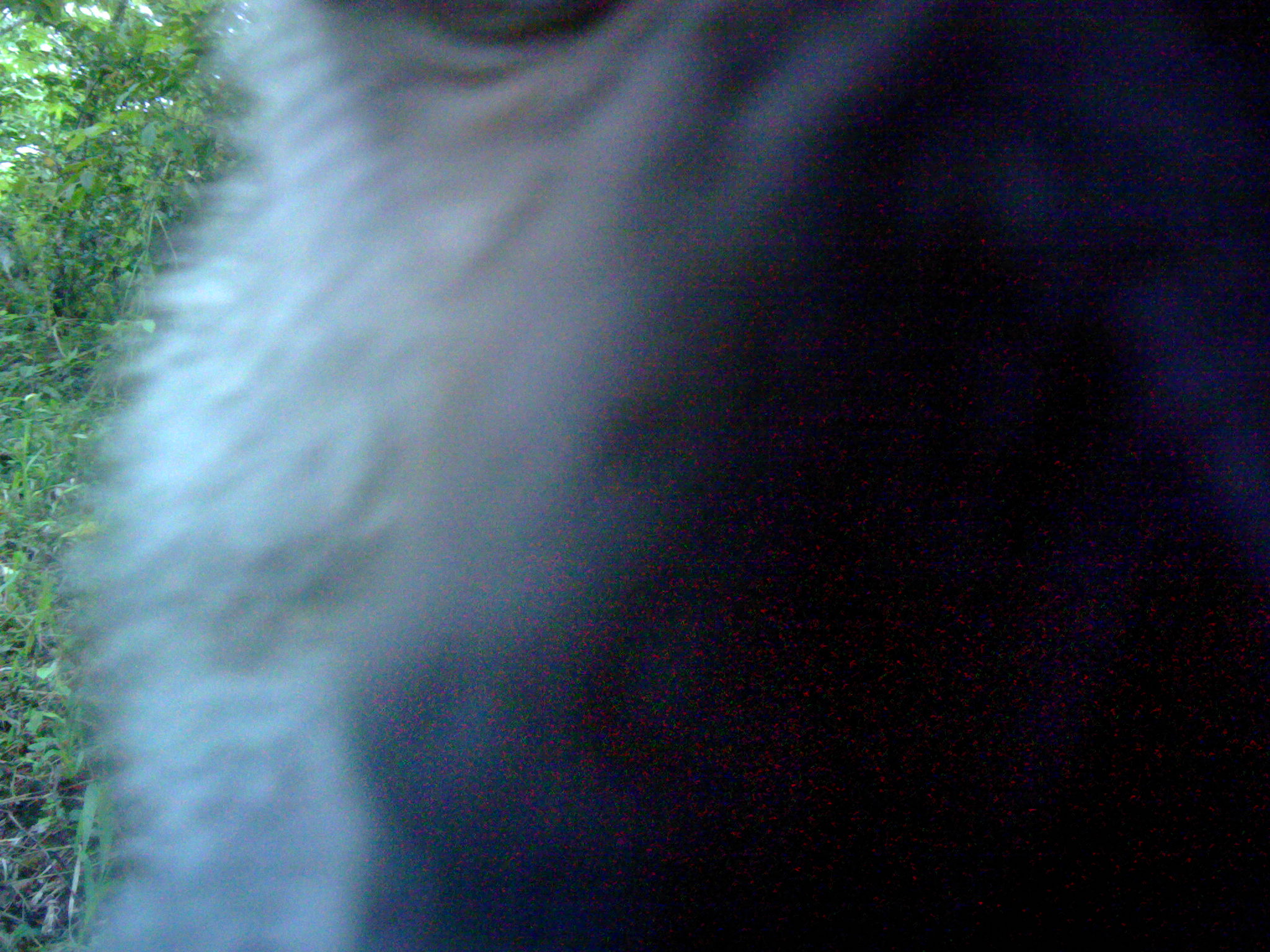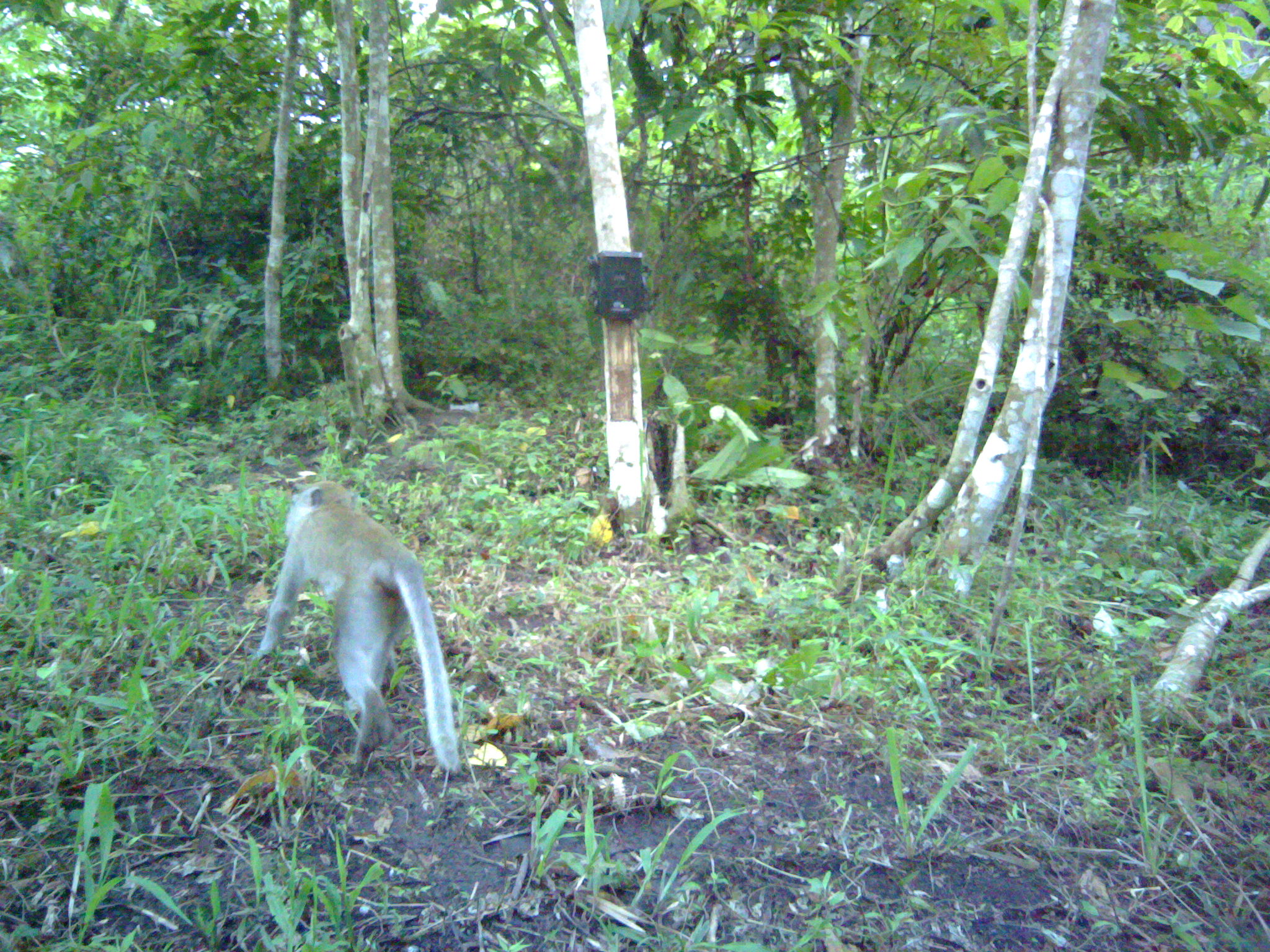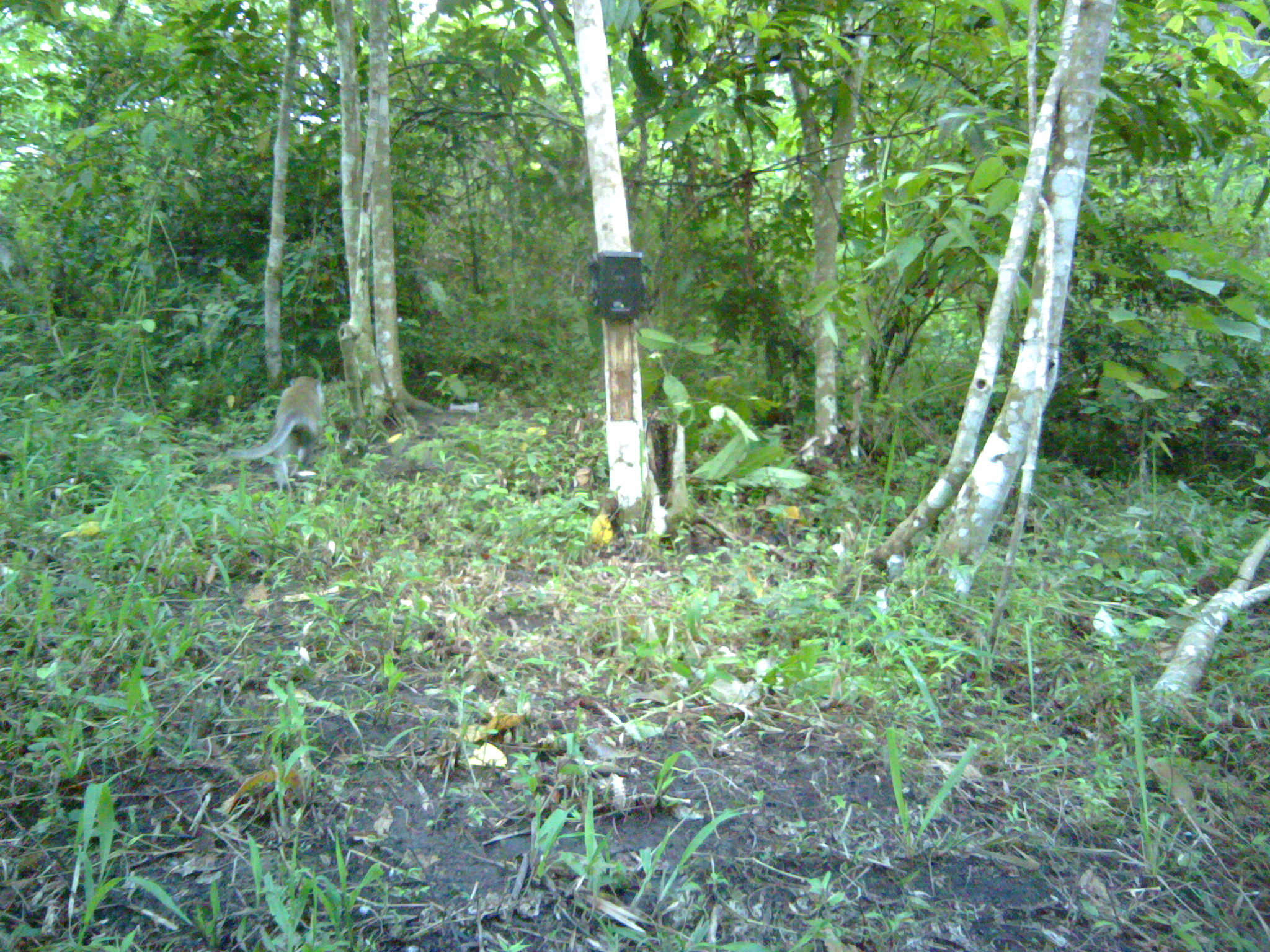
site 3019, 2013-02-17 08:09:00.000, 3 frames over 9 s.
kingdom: Animalia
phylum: Chordata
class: Mammalia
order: Primates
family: Cercopithecidae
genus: Macaca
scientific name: Macaca fascicularis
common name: crab-eating macaque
Macaca fascicularis (crab-eating macaque), count 1.